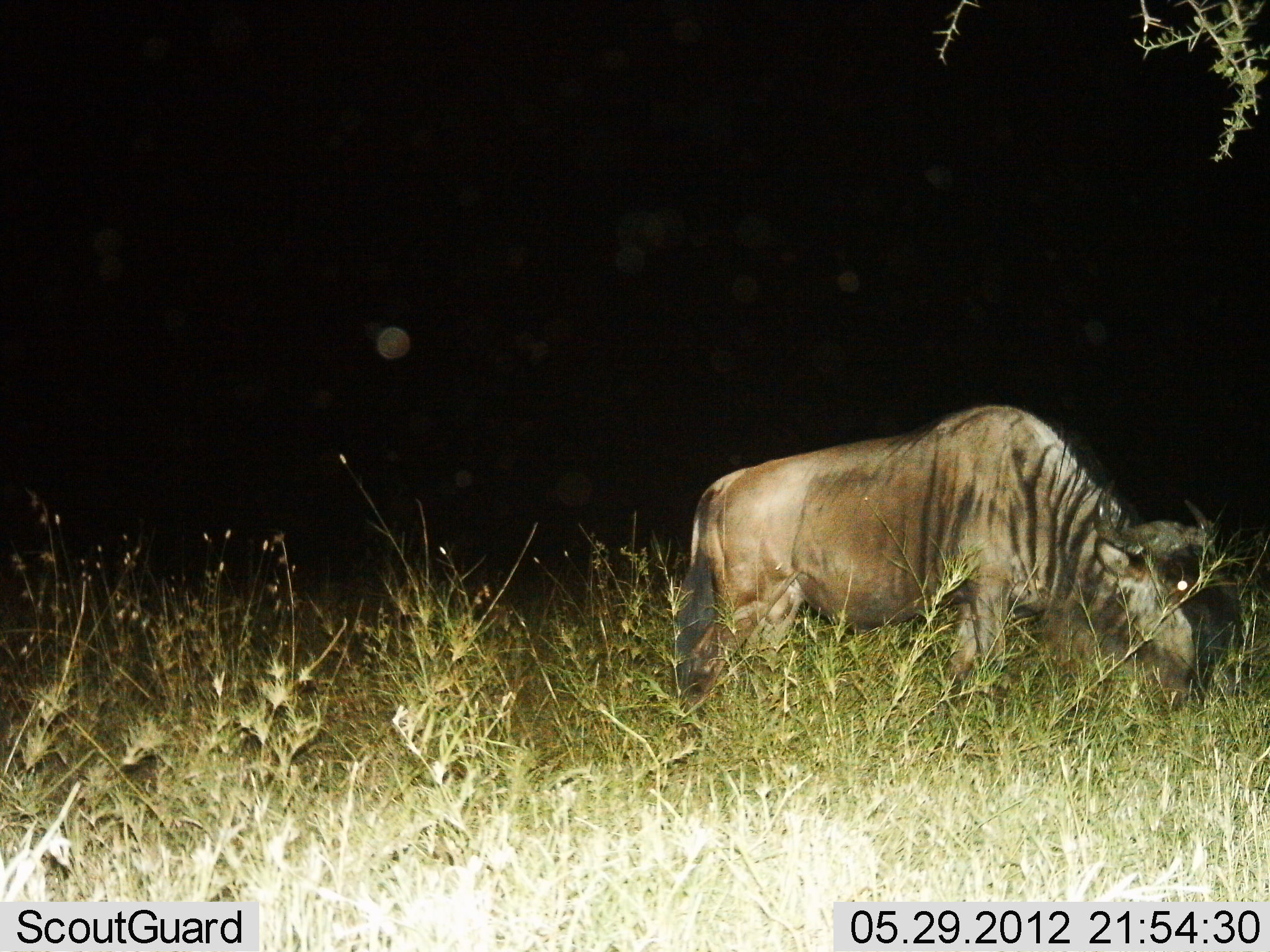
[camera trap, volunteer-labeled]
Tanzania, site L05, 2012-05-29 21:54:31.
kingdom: Animalia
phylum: Chordata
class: Mammalia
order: Artiodactyla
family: Bovidae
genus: Connochaetes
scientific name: Connochaetes taurinus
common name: blue wildebeest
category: wildebeest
Wildebeest (blue wildebeest) (Connochaetes taurinus), count 1. Behavior (volunteer vote fractions): standing 50%, resting 0%, moving 0%, interacting 0%. Young present (vote fraction): 0%. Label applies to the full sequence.